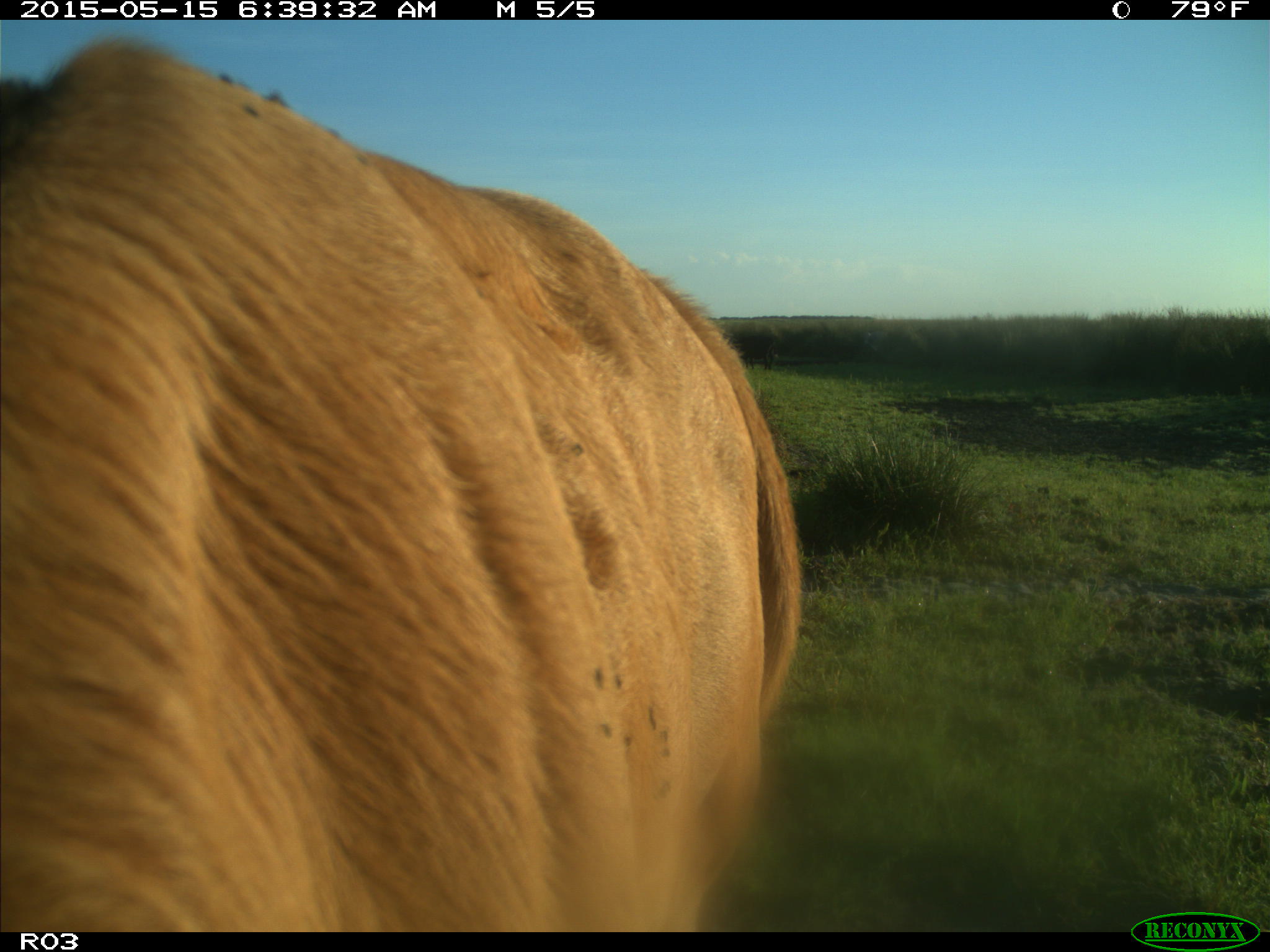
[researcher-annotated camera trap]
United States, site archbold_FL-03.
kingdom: Animalia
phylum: Chordata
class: Mammalia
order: Artiodactyla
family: Bovidae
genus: Bos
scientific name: Bos taurus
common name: domestic cow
Bos taurus (domestic cow).